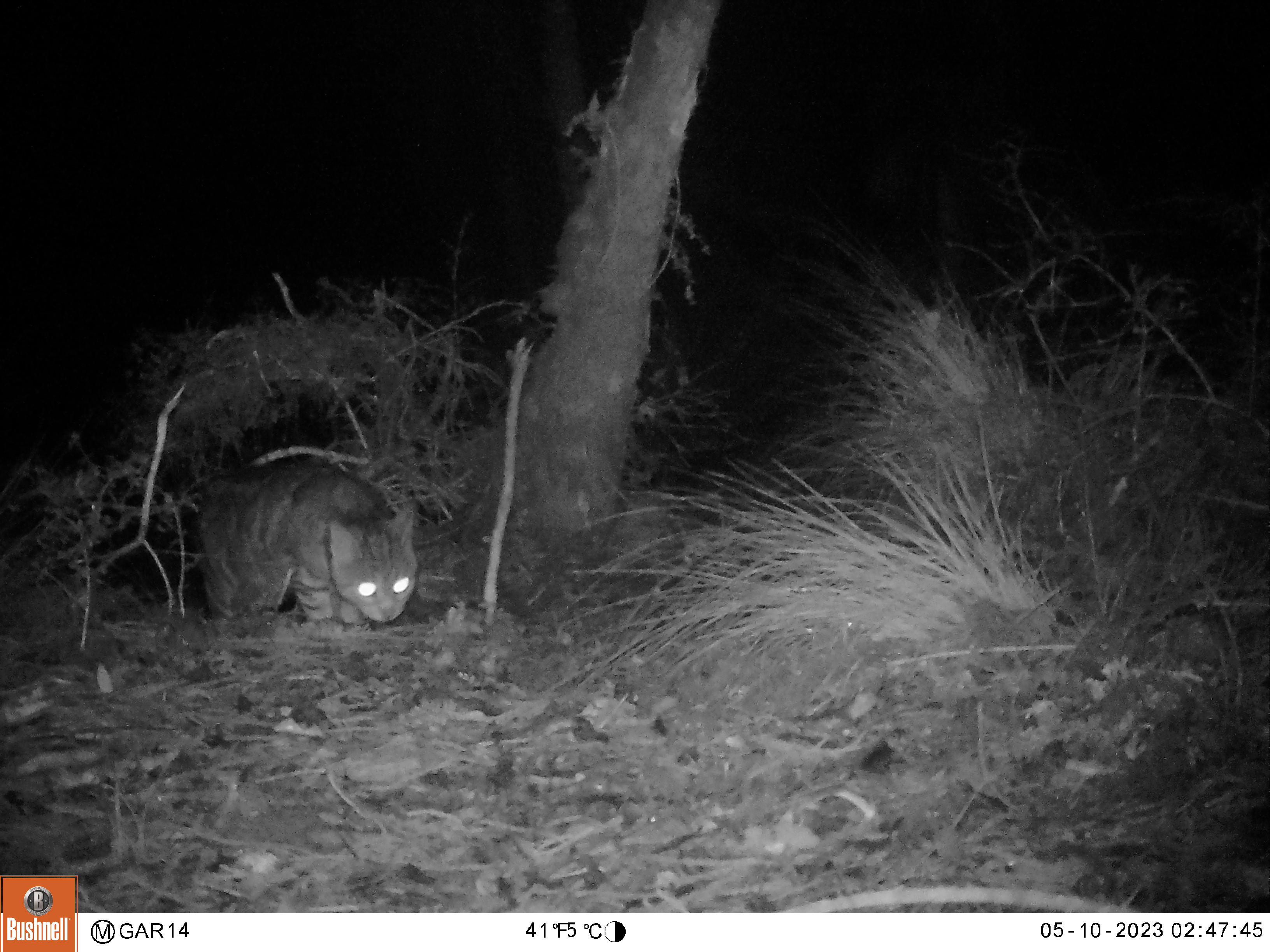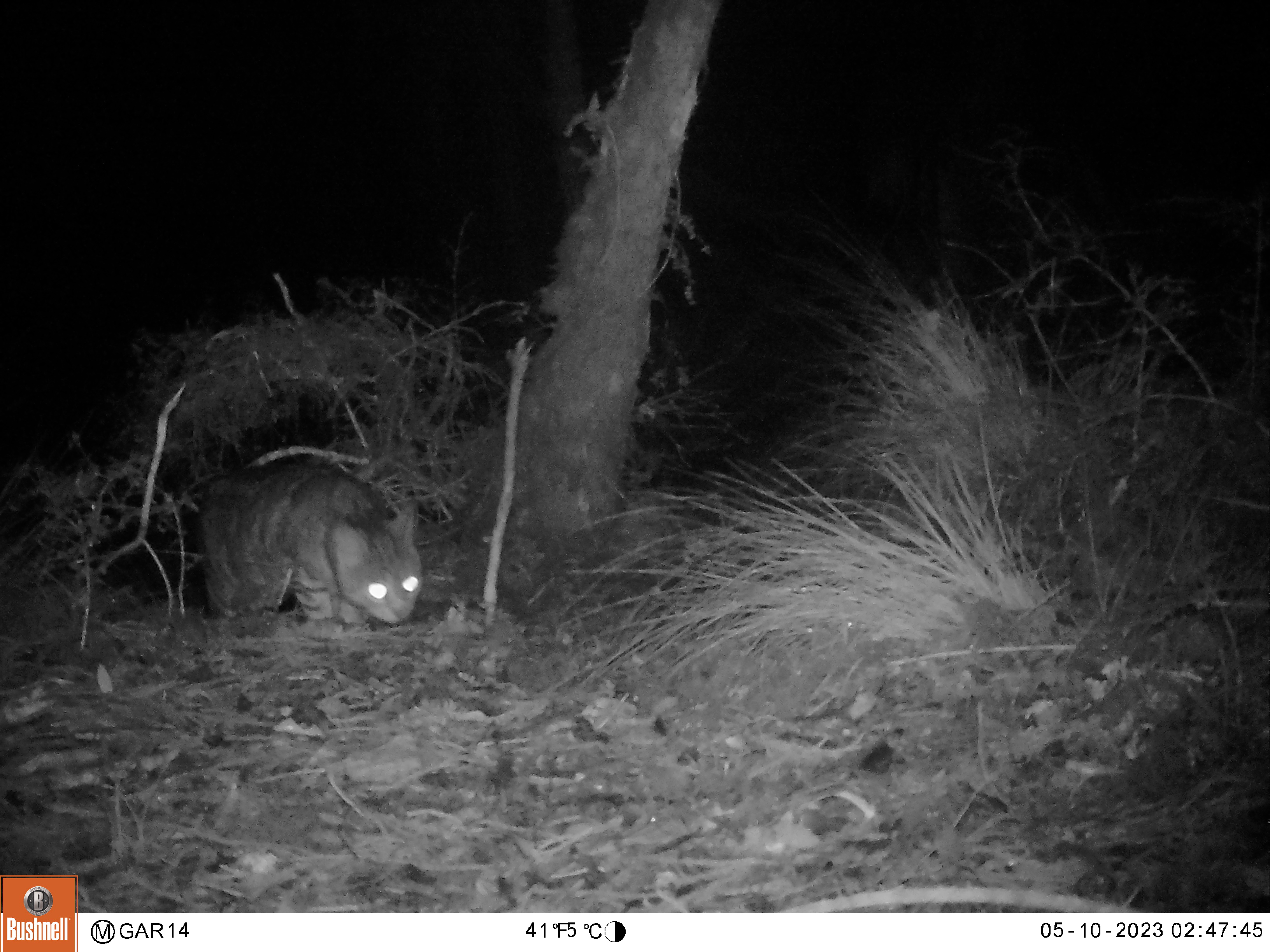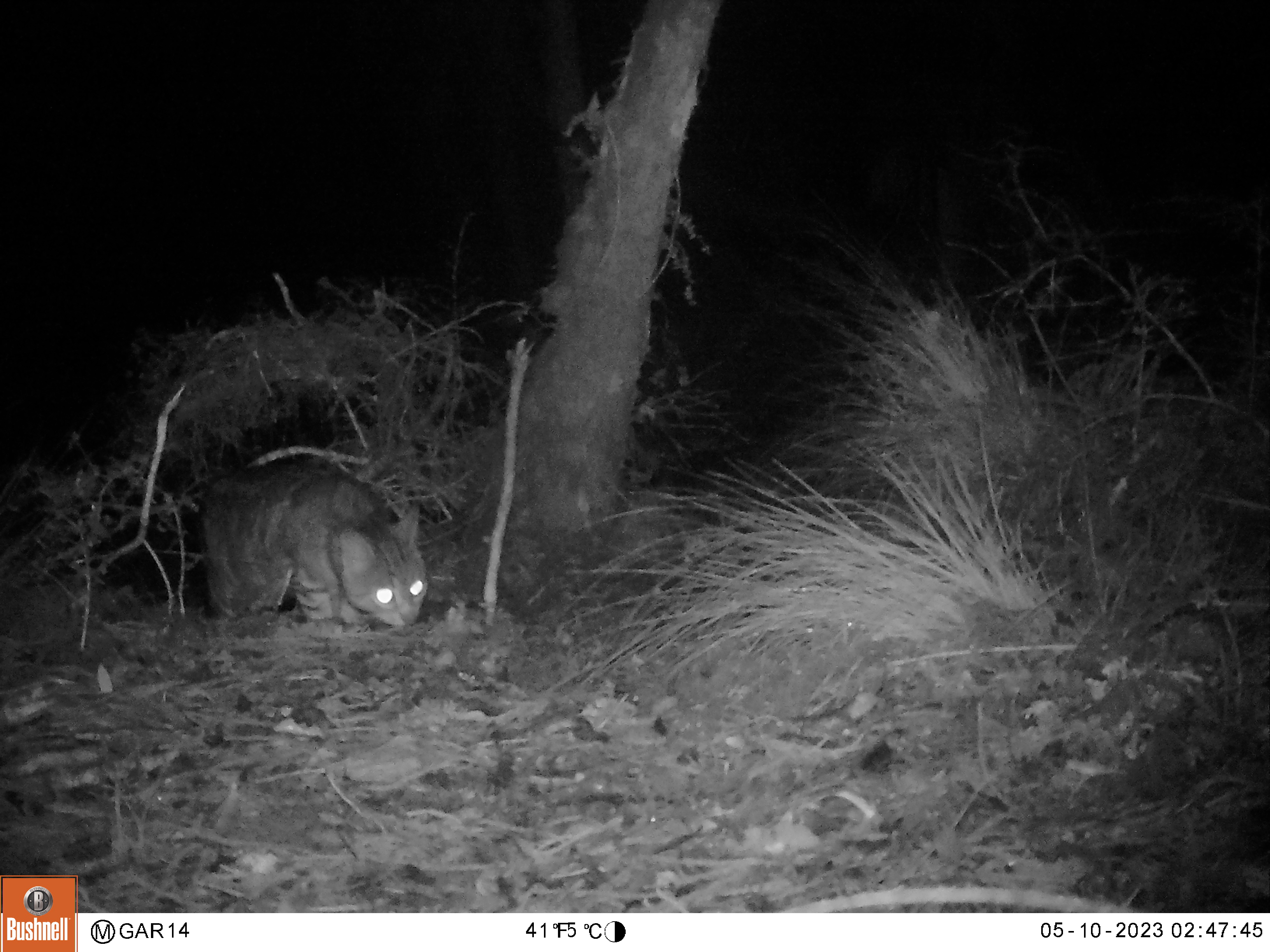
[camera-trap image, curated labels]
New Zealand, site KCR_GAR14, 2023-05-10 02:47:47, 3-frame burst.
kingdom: Animalia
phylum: Chordata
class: Mammalia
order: Carnivora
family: Felidae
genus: Felis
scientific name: Felis catus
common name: domestic cat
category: cat